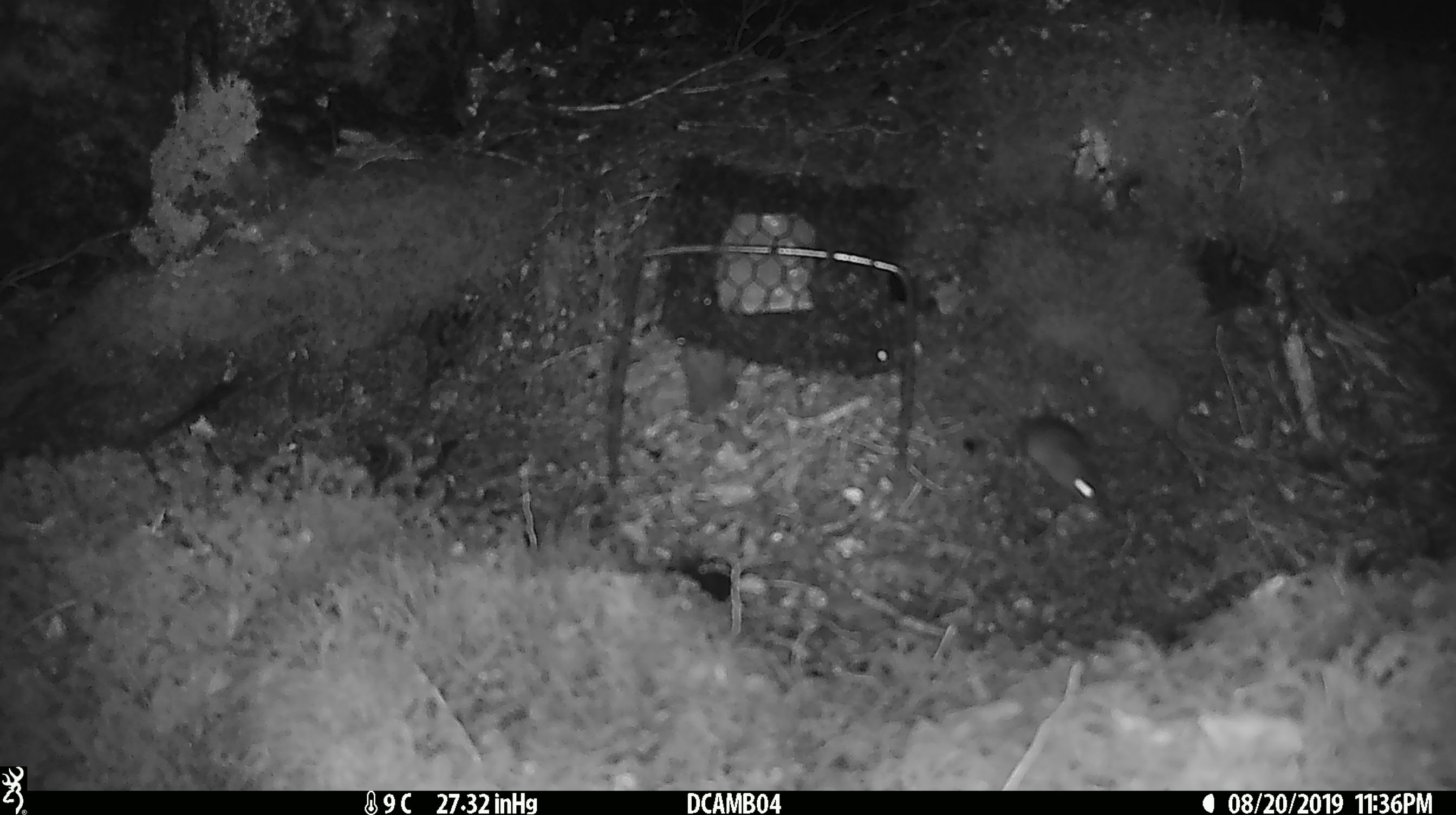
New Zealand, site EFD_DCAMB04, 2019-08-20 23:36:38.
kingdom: Animalia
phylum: Chordata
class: Mammalia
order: Rodentia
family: Muridae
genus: Mus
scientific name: Mus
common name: mouse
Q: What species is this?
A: Mouse (Mus).